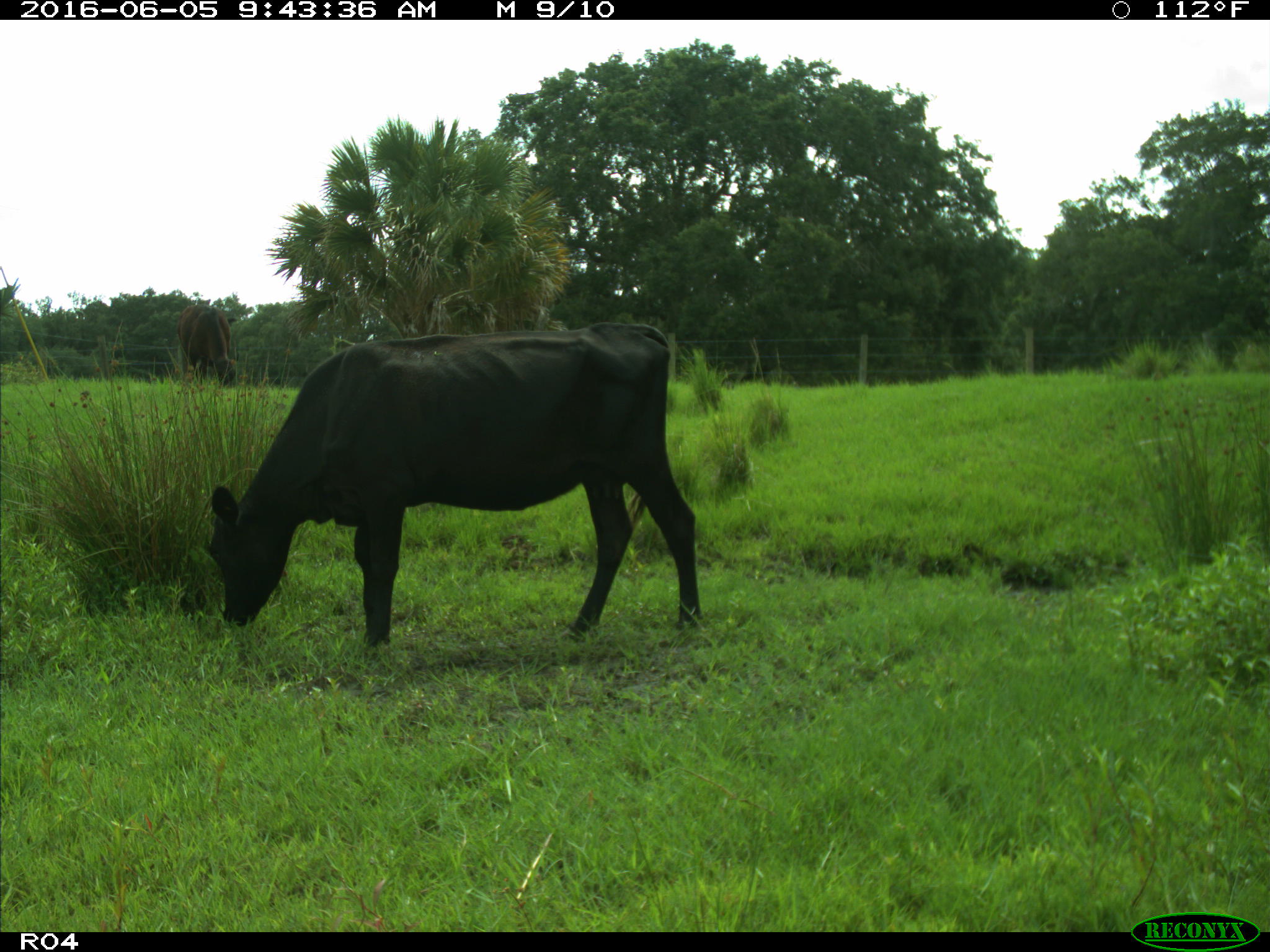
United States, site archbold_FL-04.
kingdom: Animalia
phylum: Chordata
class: Mammalia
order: Artiodactyla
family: Bovidae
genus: Bos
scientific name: Bos taurus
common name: domestic cow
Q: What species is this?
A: Bos taurus (domestic cow).